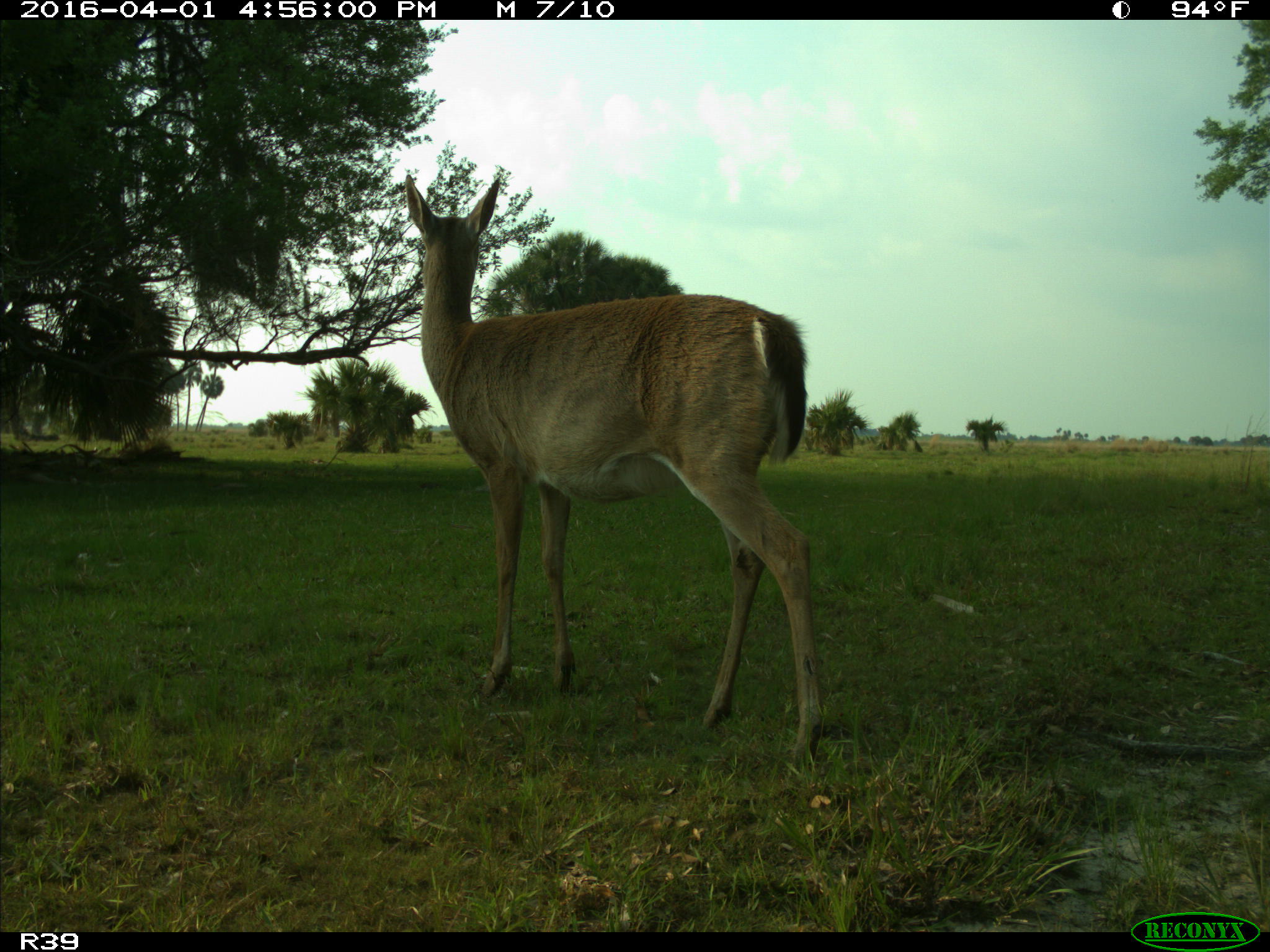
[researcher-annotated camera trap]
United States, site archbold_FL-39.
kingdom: Animalia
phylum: Chordata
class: Mammalia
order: Artiodactyla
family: Cervidae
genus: Odocoileus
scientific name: Odocoileus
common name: deer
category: unidentified deer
Unidentified deer (deer) (Odocoileus).